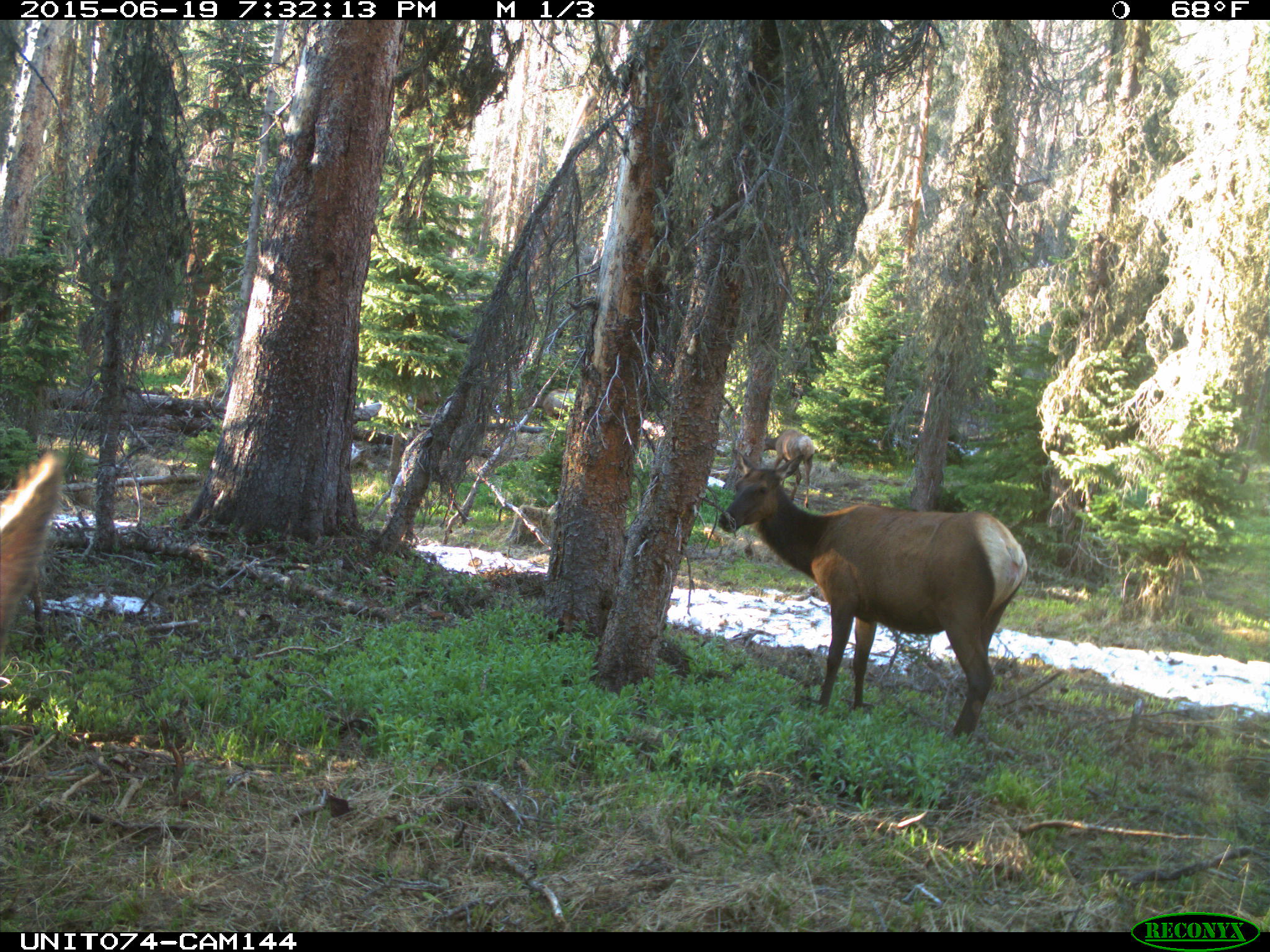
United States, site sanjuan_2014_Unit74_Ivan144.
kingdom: Animalia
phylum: Chordata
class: Mammalia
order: Artiodactyla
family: Cervidae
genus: Cervus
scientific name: Cervus elaphus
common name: red deer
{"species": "Cervus elaphus (red deer)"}